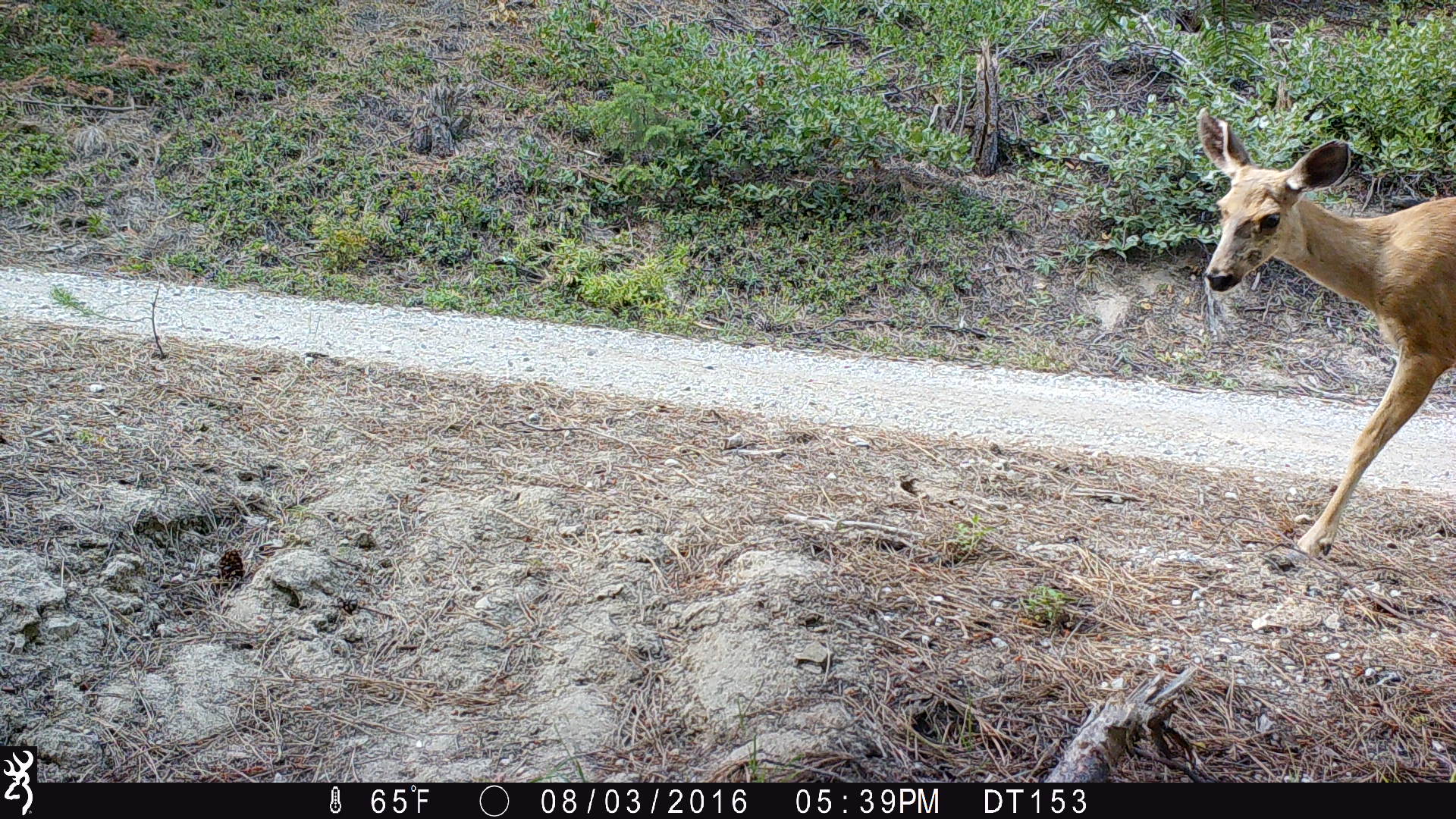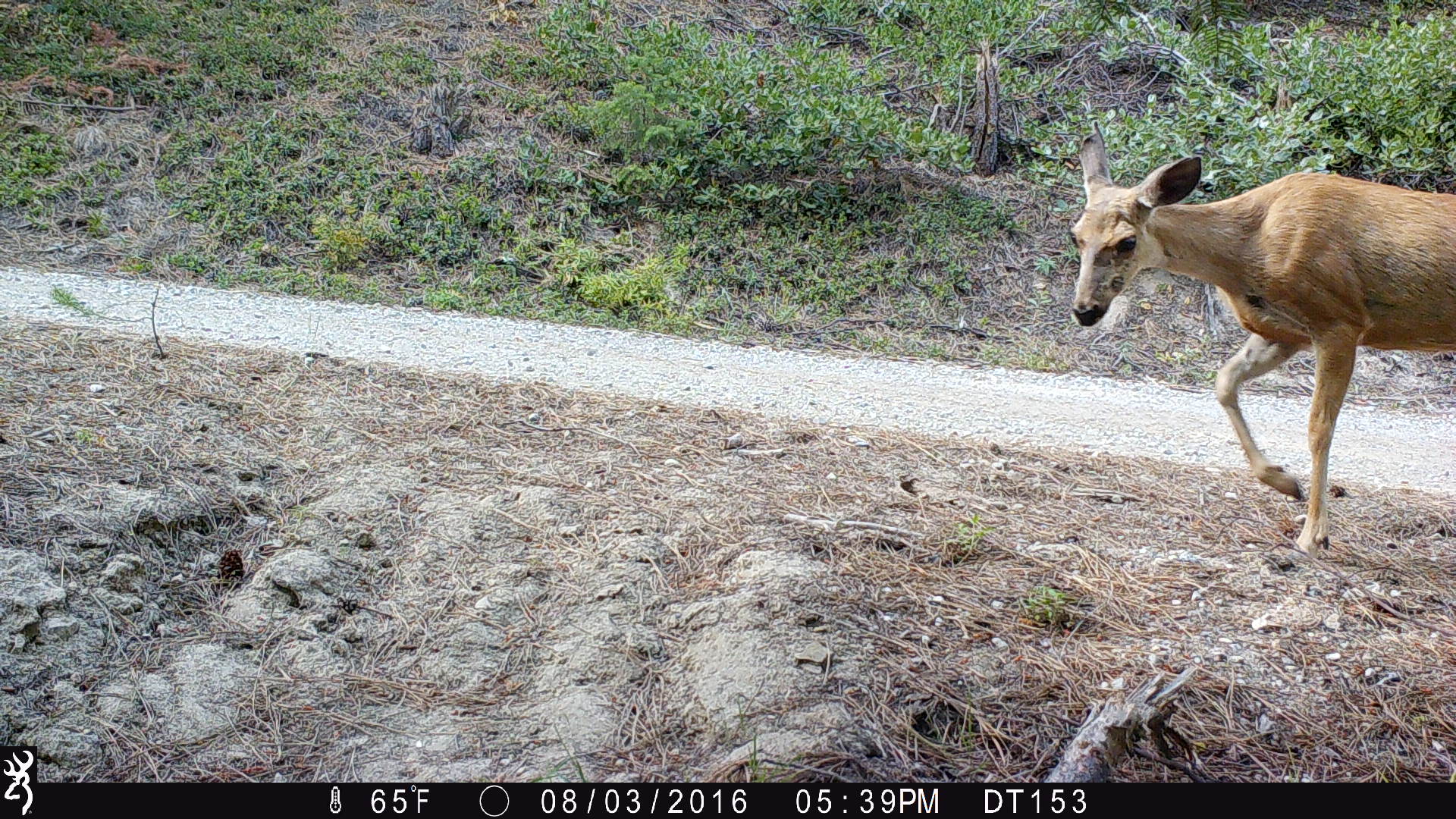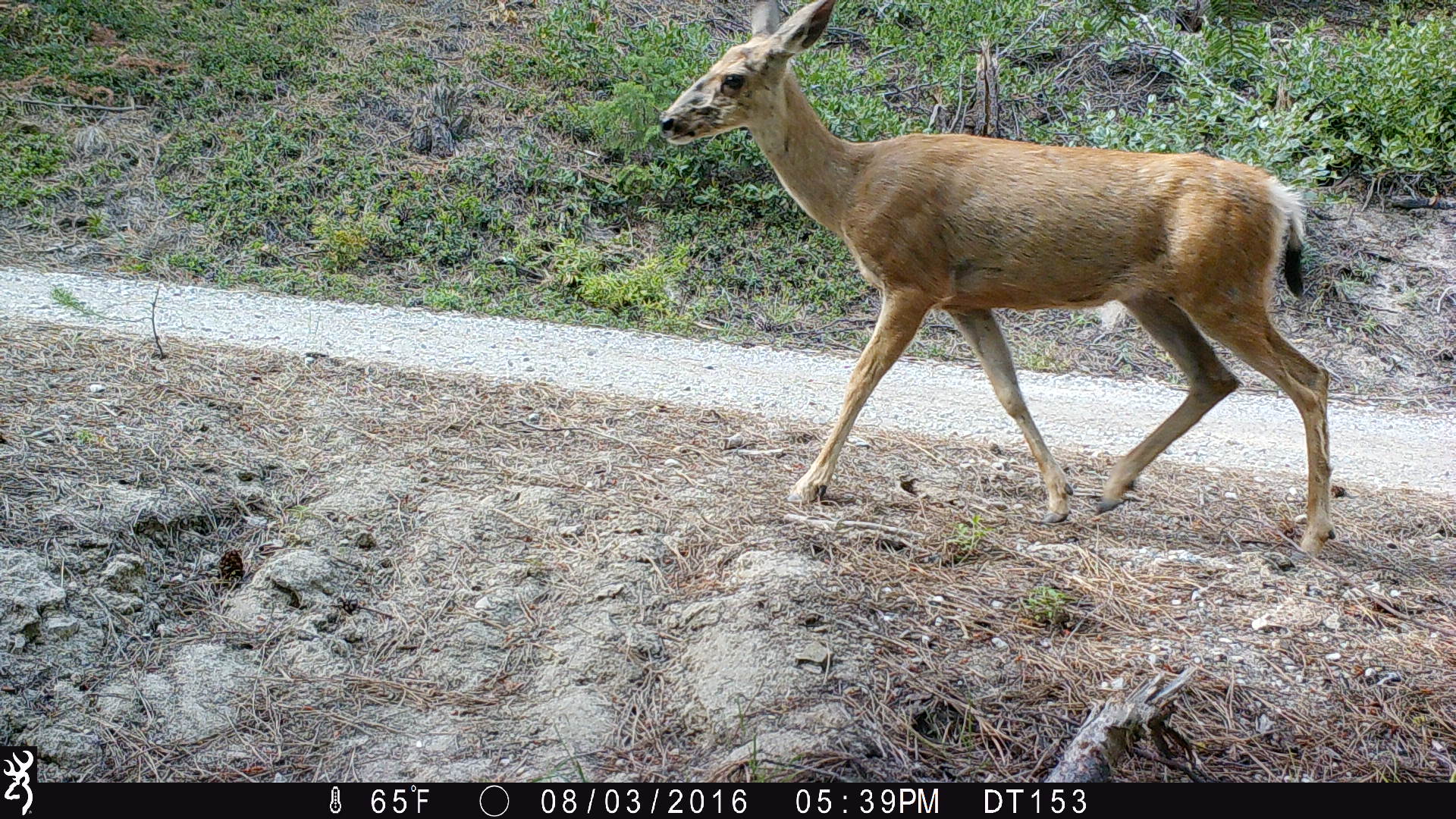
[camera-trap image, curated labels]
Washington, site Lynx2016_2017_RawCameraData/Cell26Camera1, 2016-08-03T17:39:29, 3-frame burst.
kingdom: Animalia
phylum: Chordata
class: Mammalia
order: Artiodactyla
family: Cervidae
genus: Odocoileus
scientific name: Odocoileus hemionus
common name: mule deer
Odocoileus hemionus (mule deer). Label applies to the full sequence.